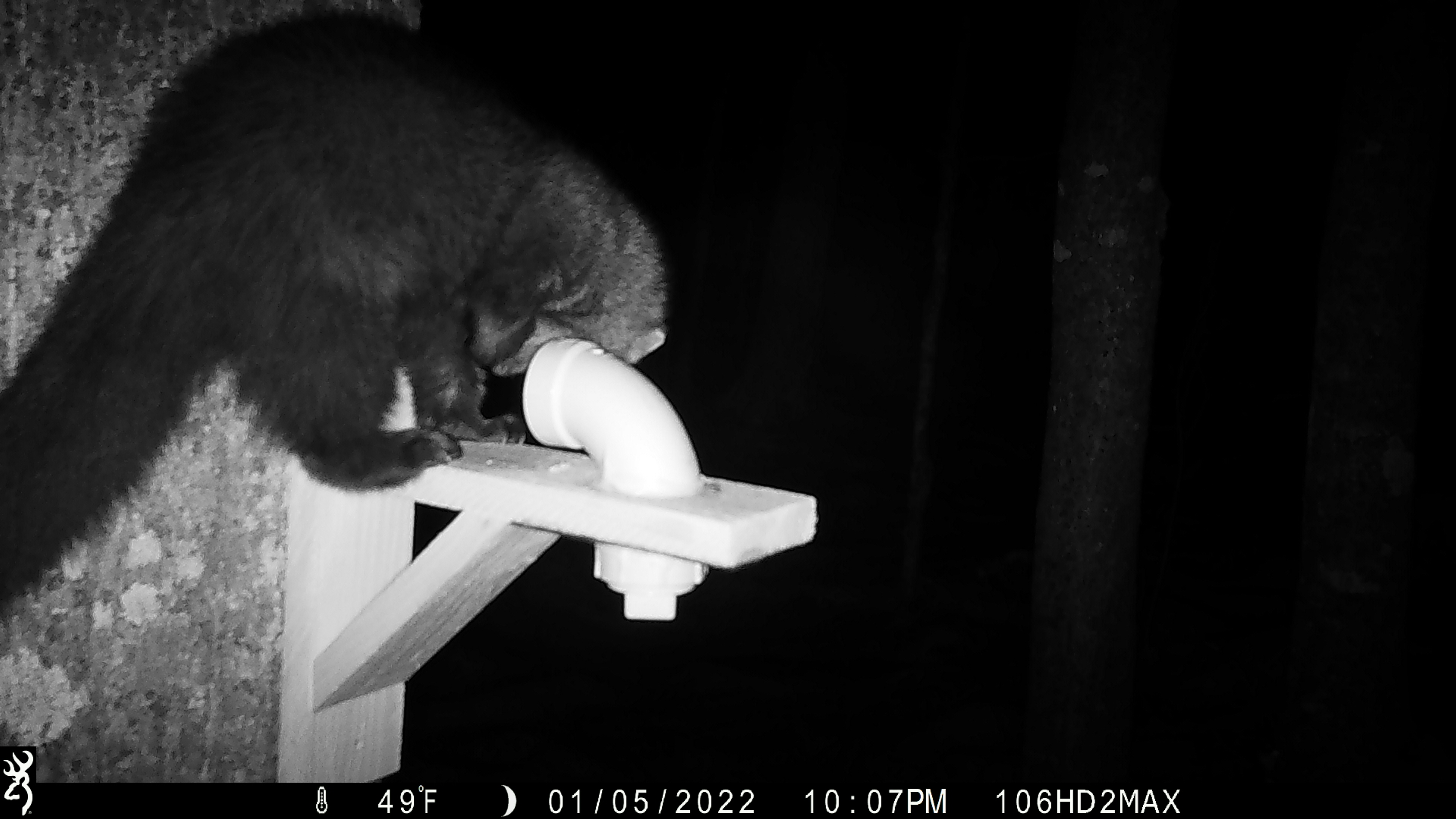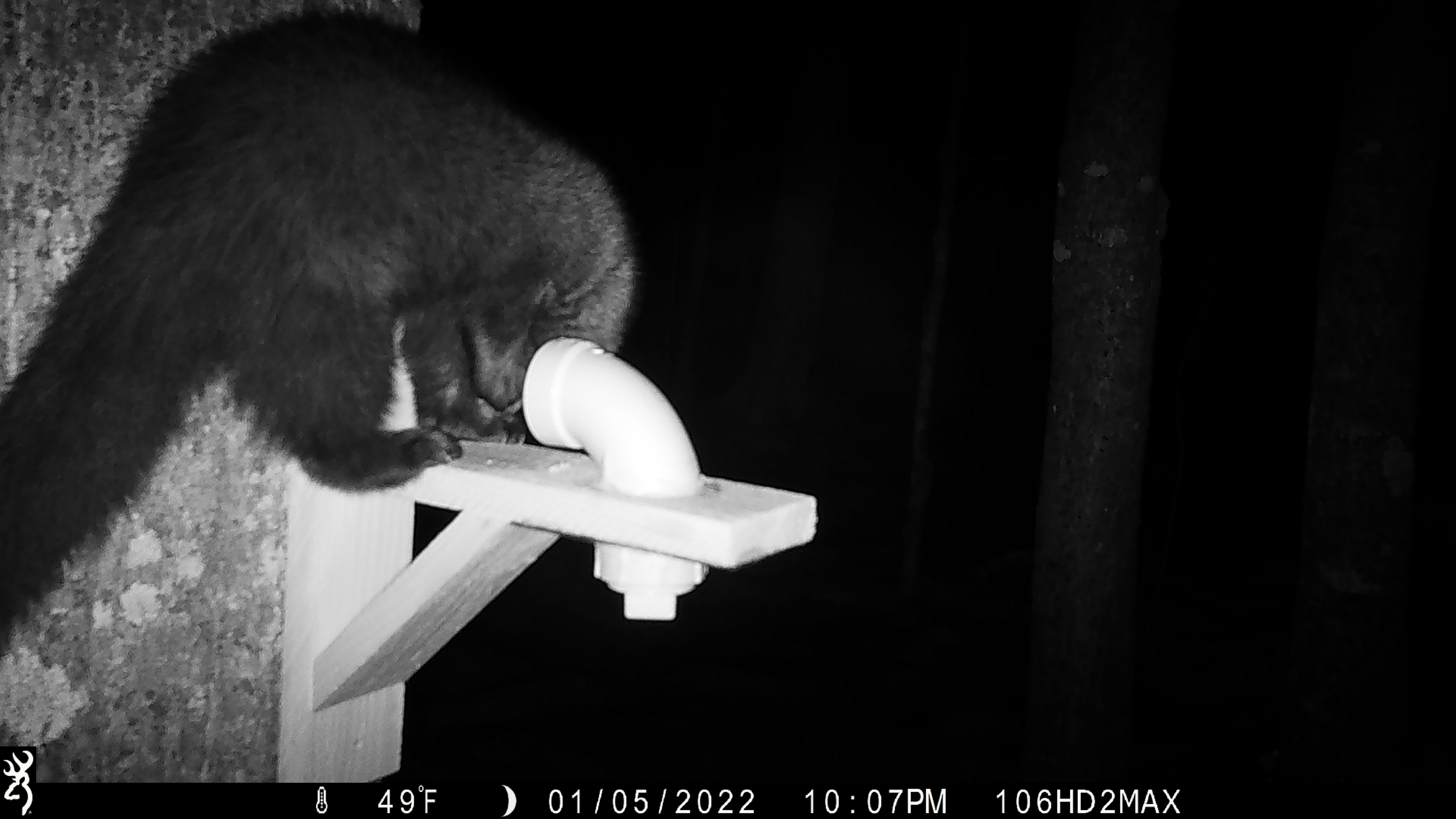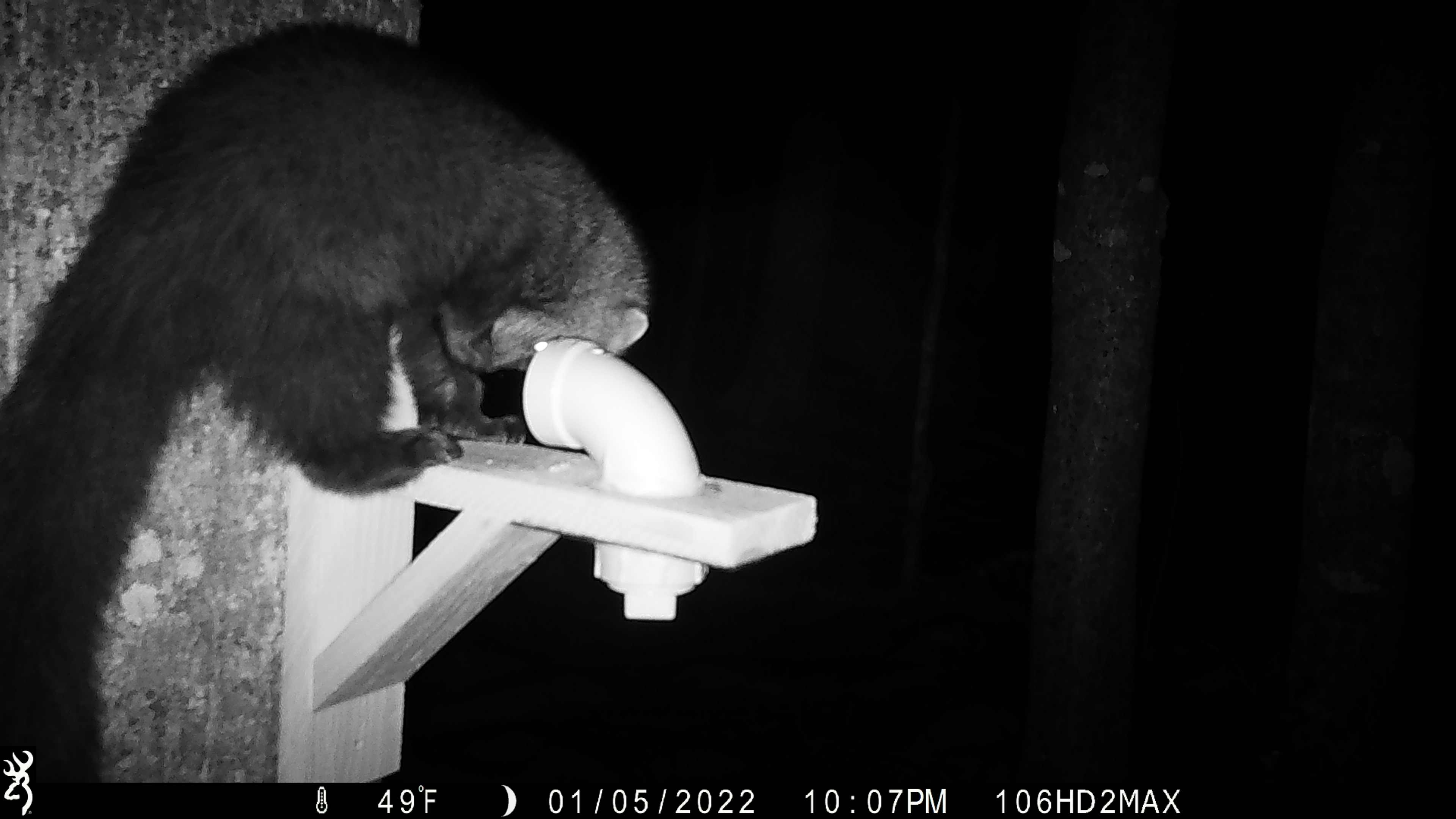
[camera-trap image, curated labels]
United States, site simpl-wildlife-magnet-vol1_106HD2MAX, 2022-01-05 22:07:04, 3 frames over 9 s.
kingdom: Animalia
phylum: Chordata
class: Mammalia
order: Carnivora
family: Mustelidae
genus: Pekania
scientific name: Pekania pennanti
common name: fisher